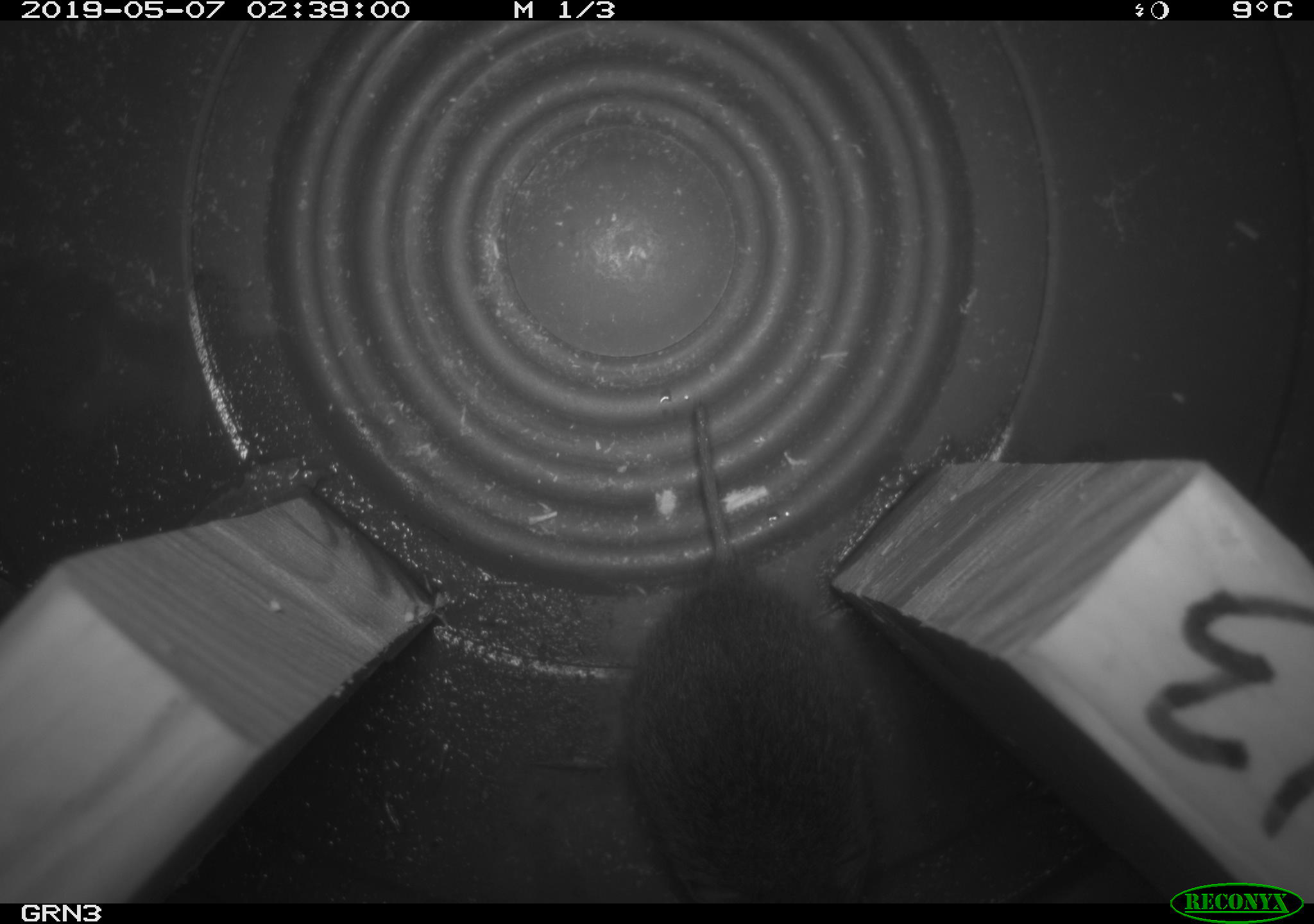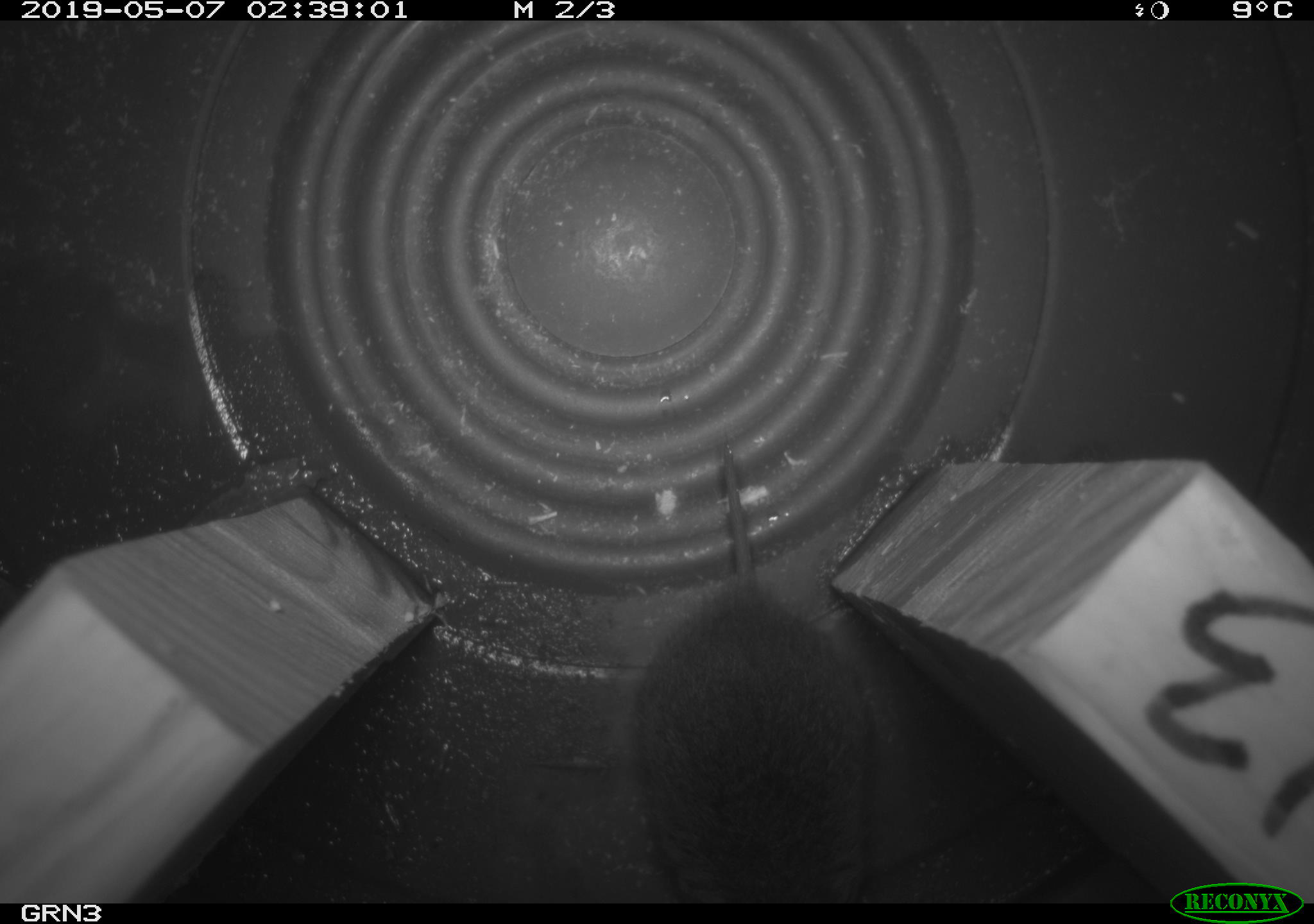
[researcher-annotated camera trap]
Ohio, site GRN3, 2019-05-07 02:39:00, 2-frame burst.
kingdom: Animalia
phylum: Chordata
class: Mammalia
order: Rodentia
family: Cricetidae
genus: Microtus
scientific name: Microtus pennsylvanicus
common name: meadow vole